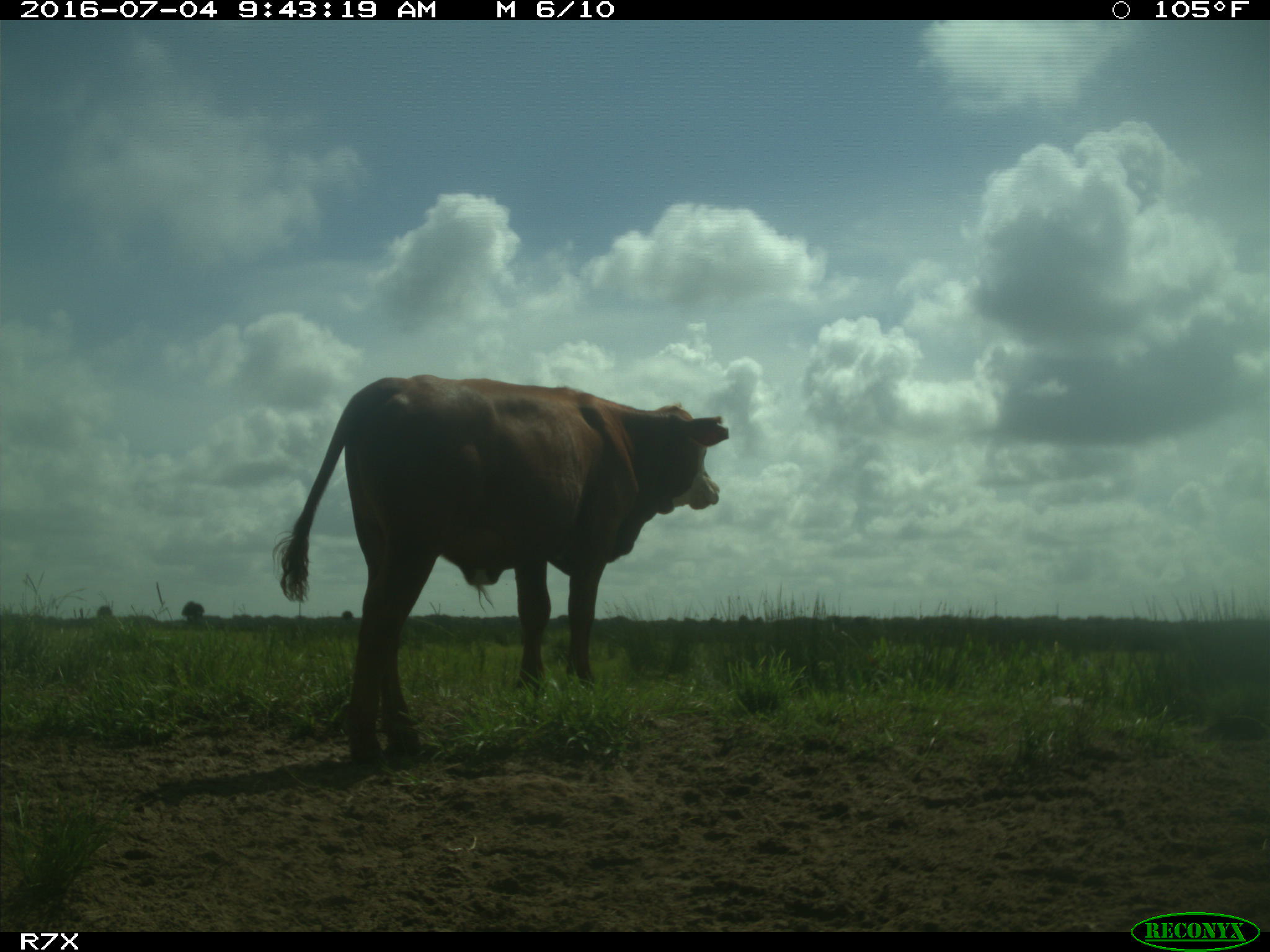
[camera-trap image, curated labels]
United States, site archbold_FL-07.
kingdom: Animalia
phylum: Chordata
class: Mammalia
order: Artiodactyla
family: Bovidae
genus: Bos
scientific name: Bos taurus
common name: domestic cow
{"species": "Bos taurus (domestic cow)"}